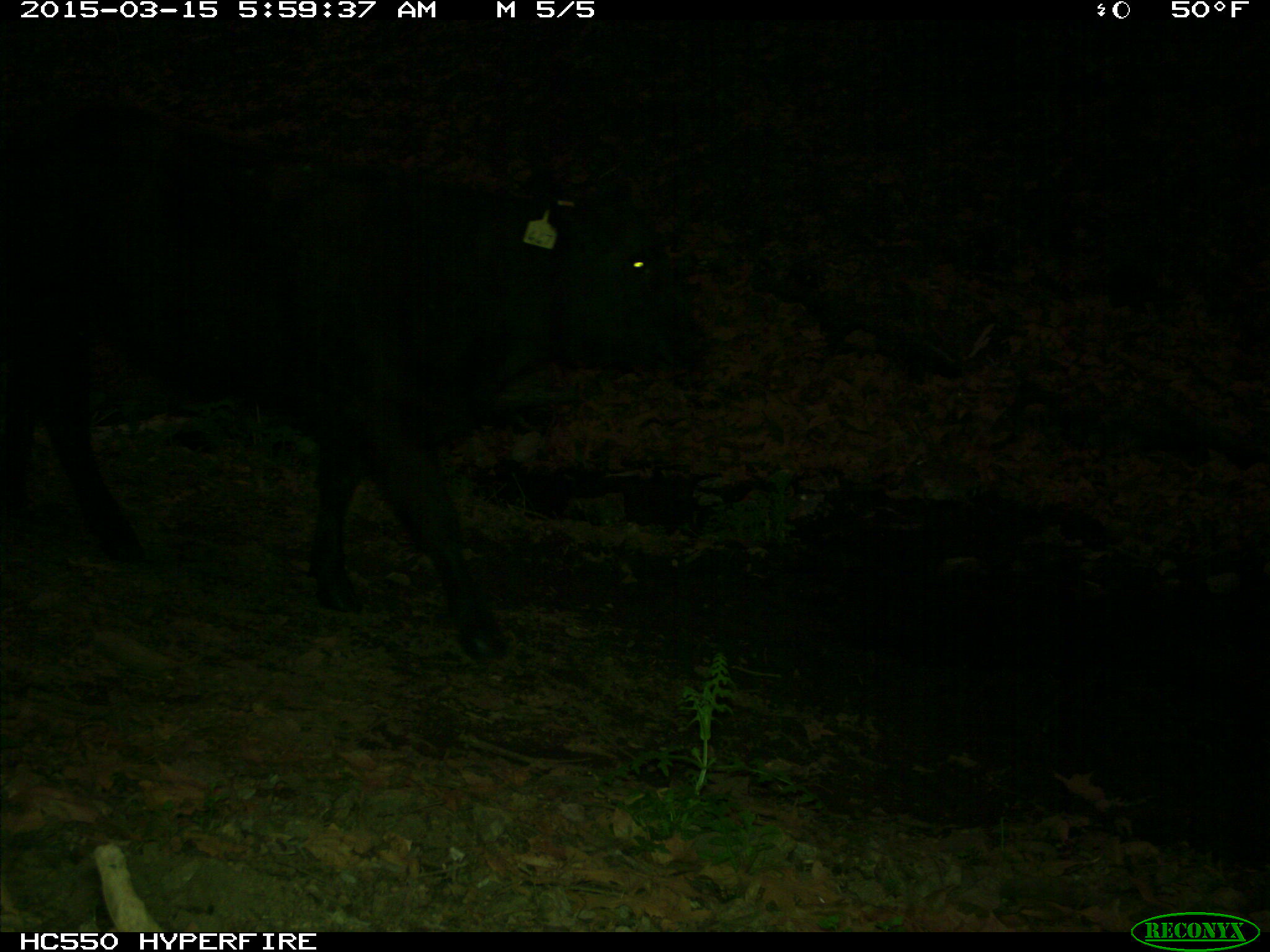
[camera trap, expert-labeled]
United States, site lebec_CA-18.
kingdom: Animalia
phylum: Chordata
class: Mammalia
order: Artiodactyla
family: Bovidae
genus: Bos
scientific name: Bos taurus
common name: domestic cow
Bos taurus (domestic cow).